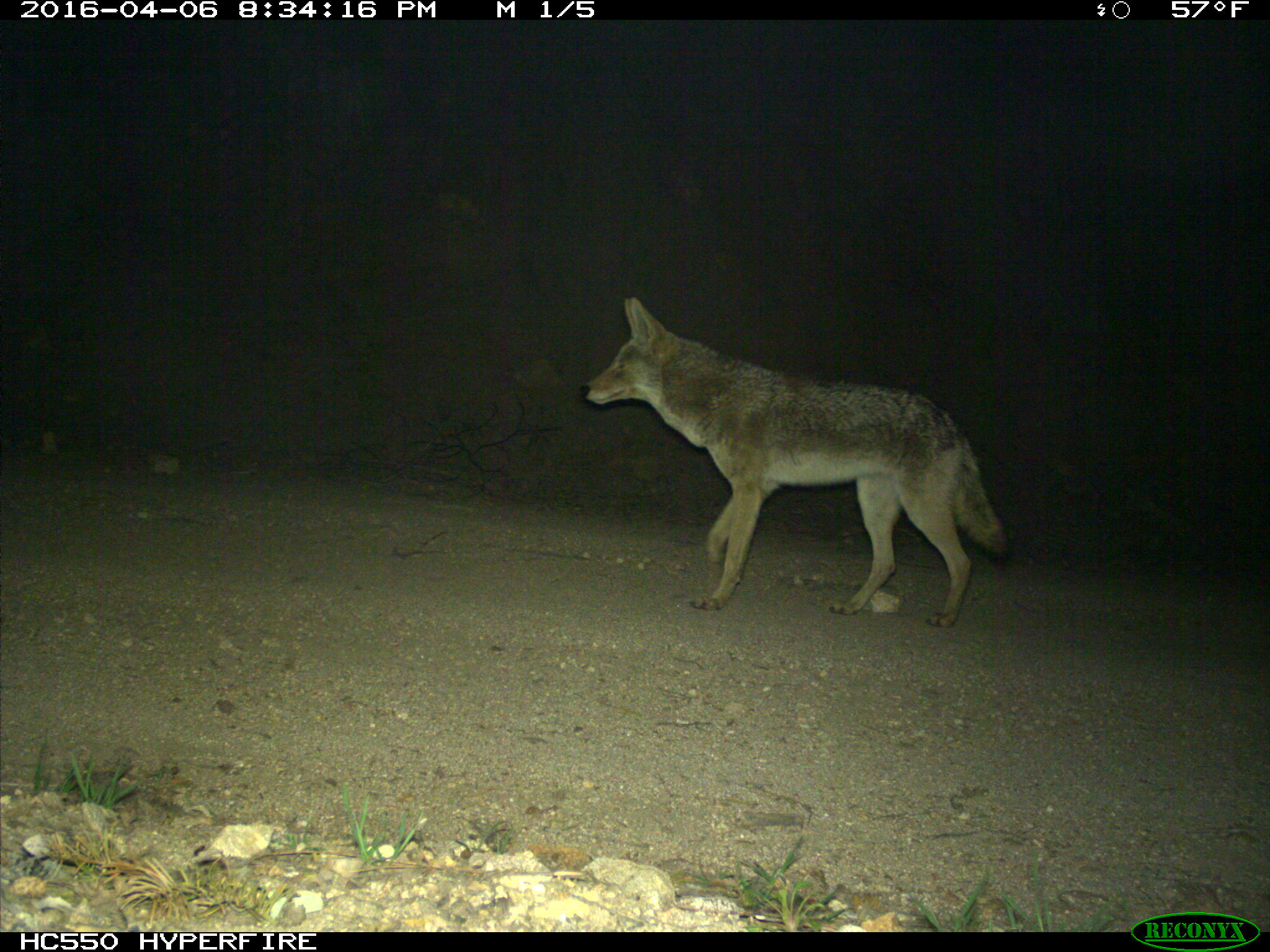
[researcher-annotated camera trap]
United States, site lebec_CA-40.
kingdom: Animalia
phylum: Chordata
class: Mammalia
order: Carnivora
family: Canidae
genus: Canis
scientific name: Canis latrans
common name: coyote